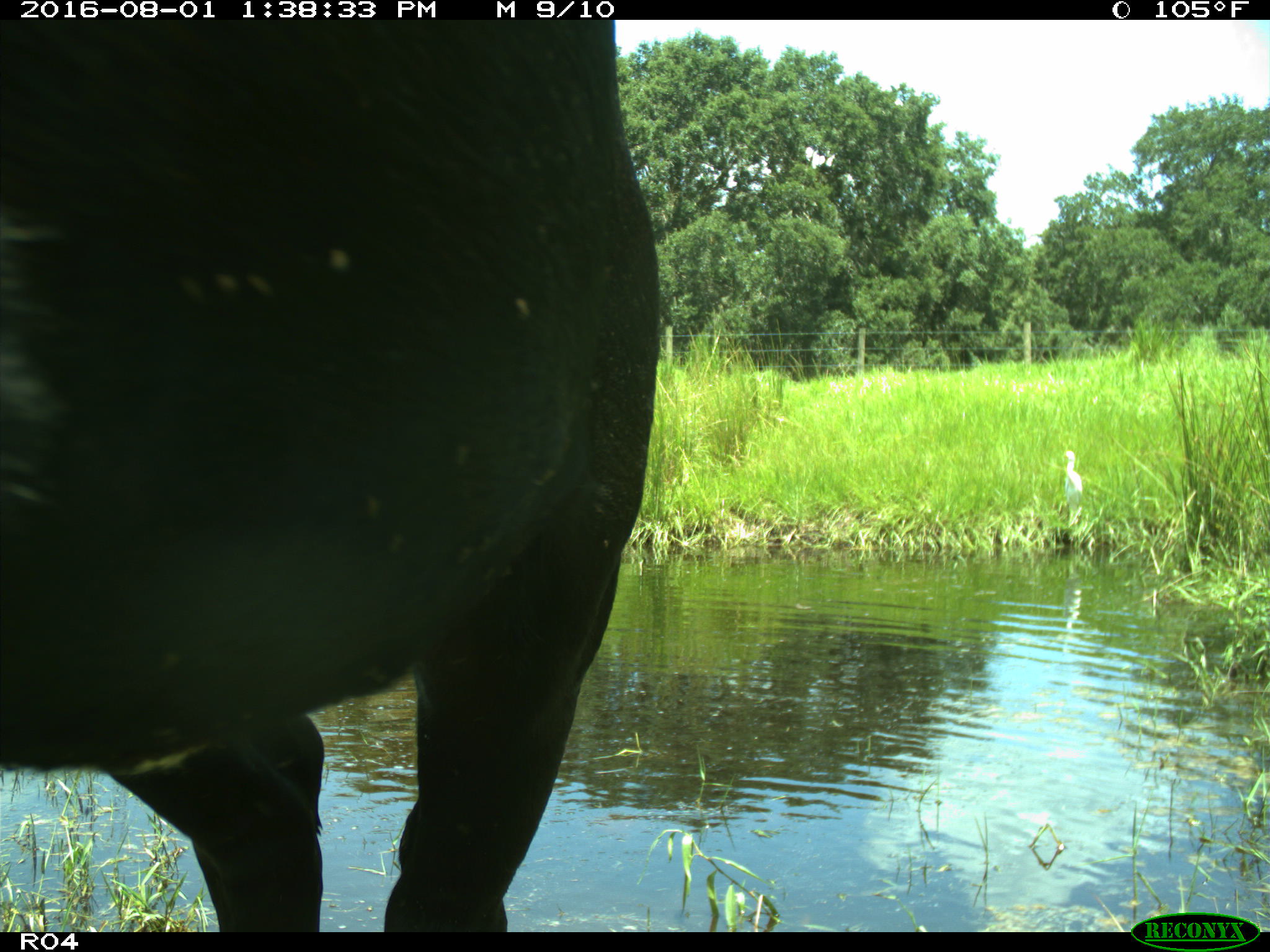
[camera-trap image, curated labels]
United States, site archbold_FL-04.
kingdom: Animalia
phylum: Chordata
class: Mammalia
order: Artiodactyla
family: Bovidae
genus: Bos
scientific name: Bos taurus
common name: domestic cow